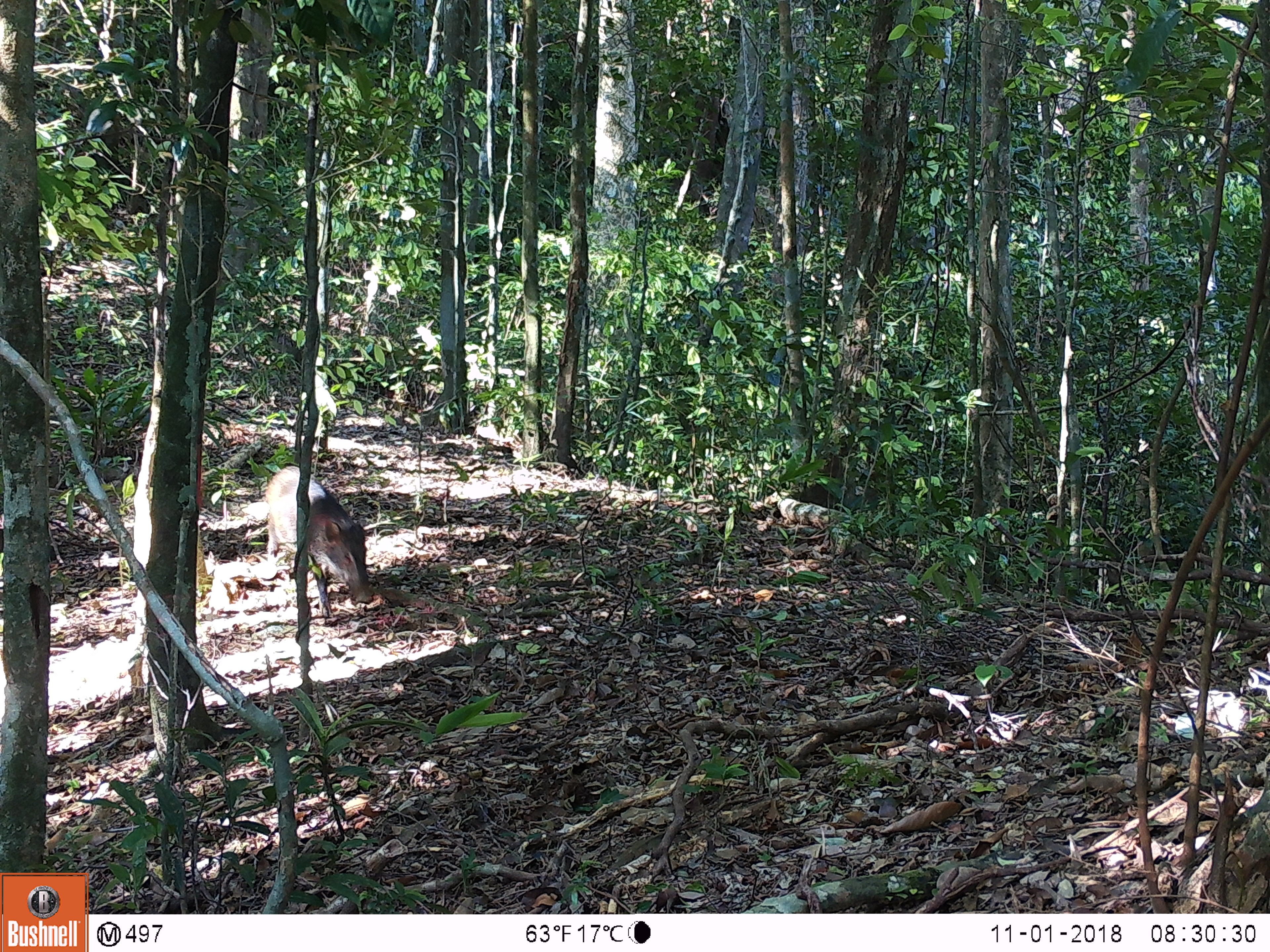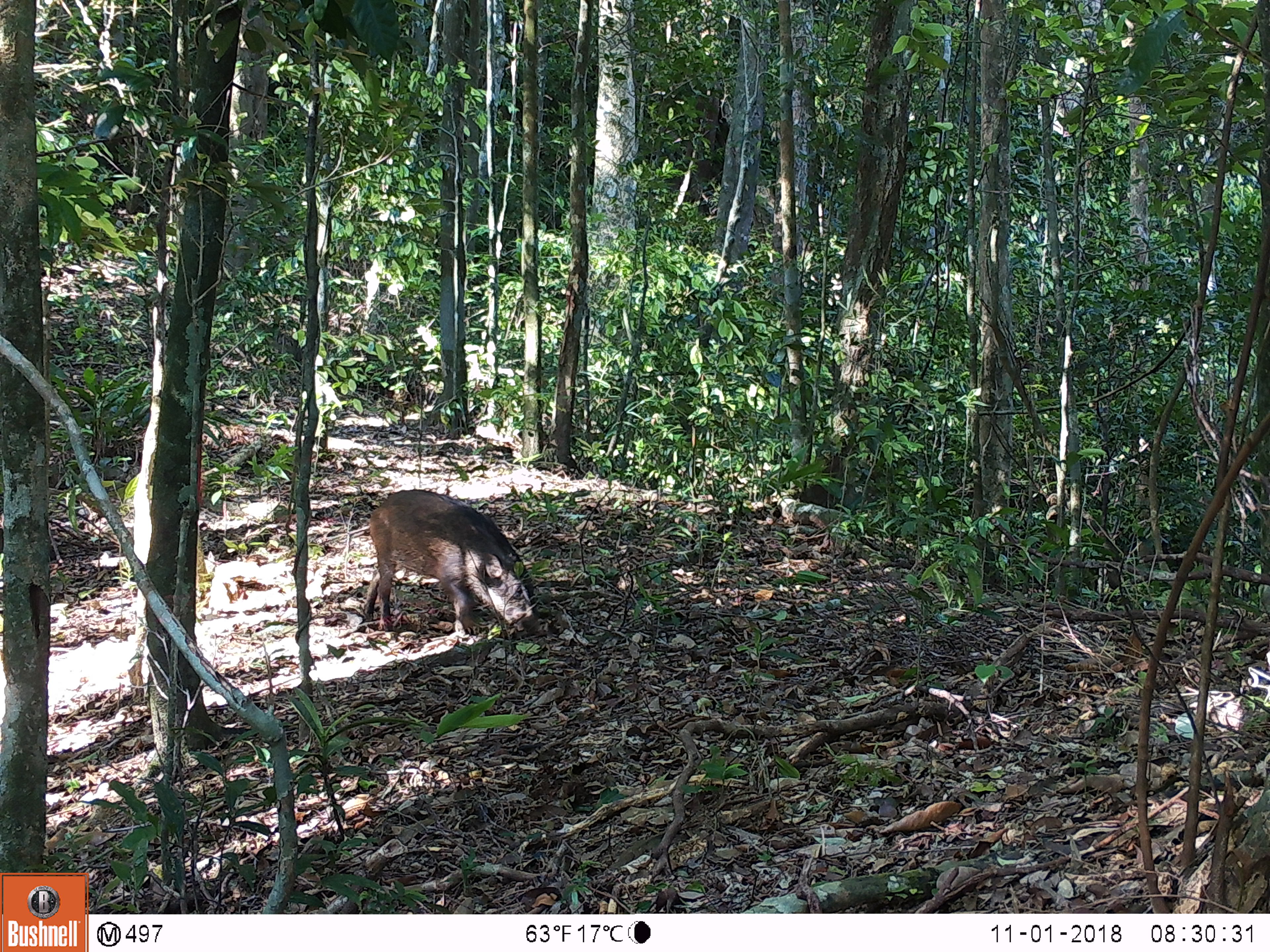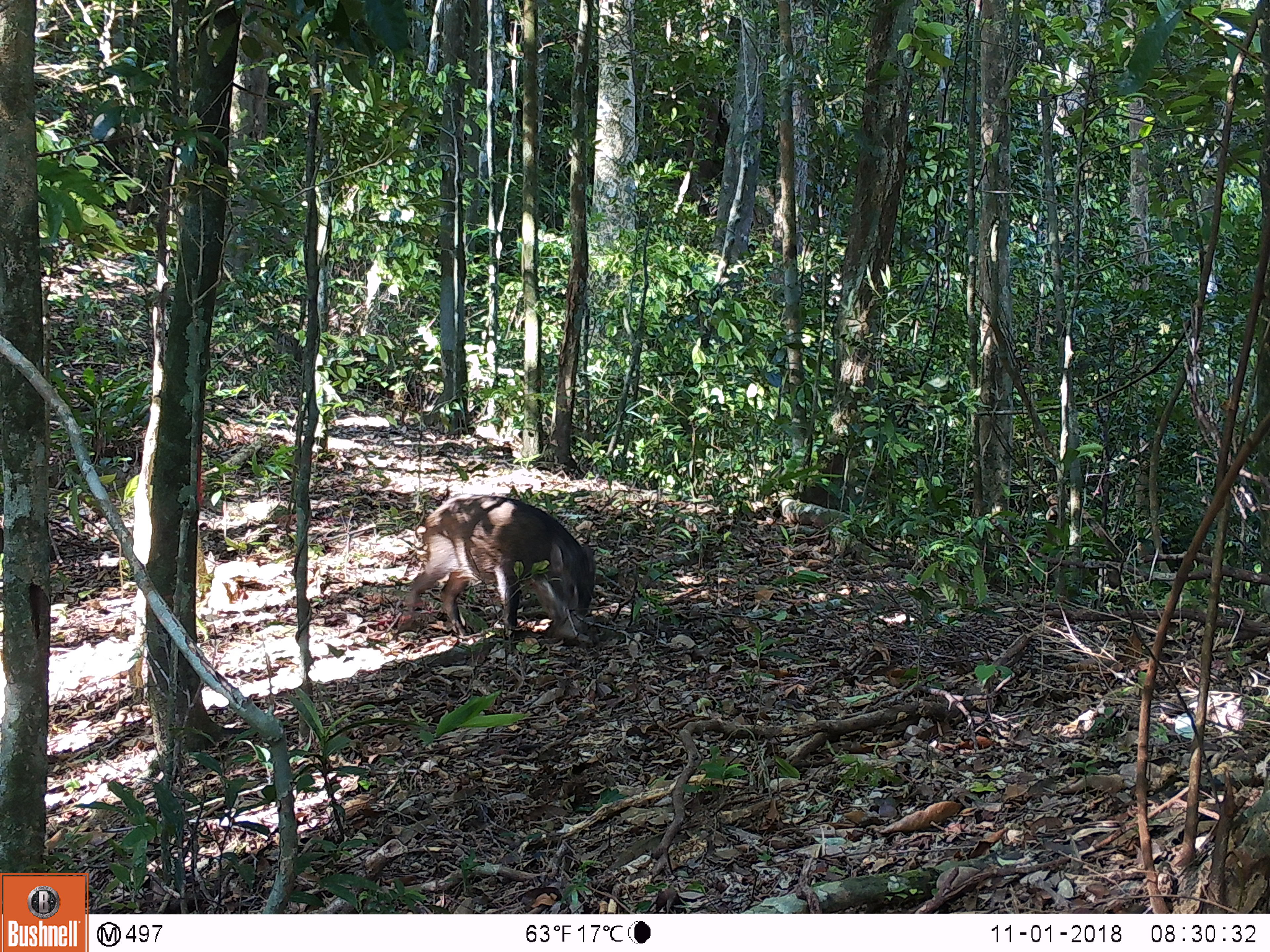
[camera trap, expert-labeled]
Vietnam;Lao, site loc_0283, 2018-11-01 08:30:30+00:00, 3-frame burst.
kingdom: Animalia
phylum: Chordata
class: Mammalia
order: Artiodactyla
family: Suidae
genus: Sus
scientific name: Sus scrofa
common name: eurasian wild pig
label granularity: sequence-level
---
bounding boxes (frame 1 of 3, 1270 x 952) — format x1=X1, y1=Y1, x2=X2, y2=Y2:
eurasian wild pig: x1=265, y1=465, x2=372, y2=618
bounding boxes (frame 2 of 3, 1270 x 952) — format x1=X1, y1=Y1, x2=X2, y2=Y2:
eurasian wild pig: x1=363, y1=489, x2=539, y2=636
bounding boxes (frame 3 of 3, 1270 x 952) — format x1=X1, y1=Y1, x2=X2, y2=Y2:
eurasian wild pig: x1=405, y1=494, x2=595, y2=638